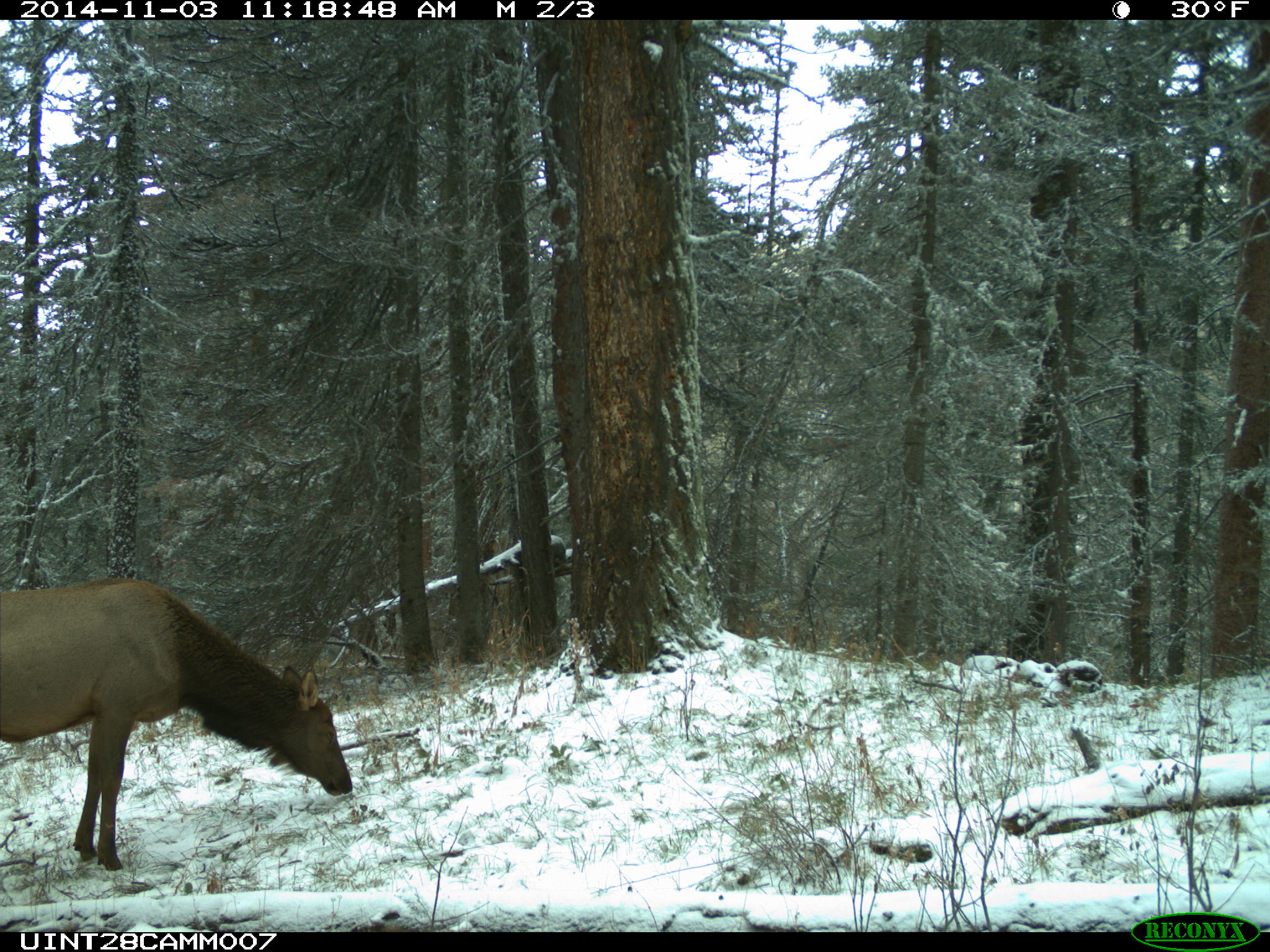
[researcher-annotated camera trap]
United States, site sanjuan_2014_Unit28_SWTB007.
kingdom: Animalia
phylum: Chordata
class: Mammalia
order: Artiodactyla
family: Cervidae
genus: Cervus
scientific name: Cervus elaphus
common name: red deer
Cervus elaphus (red deer).